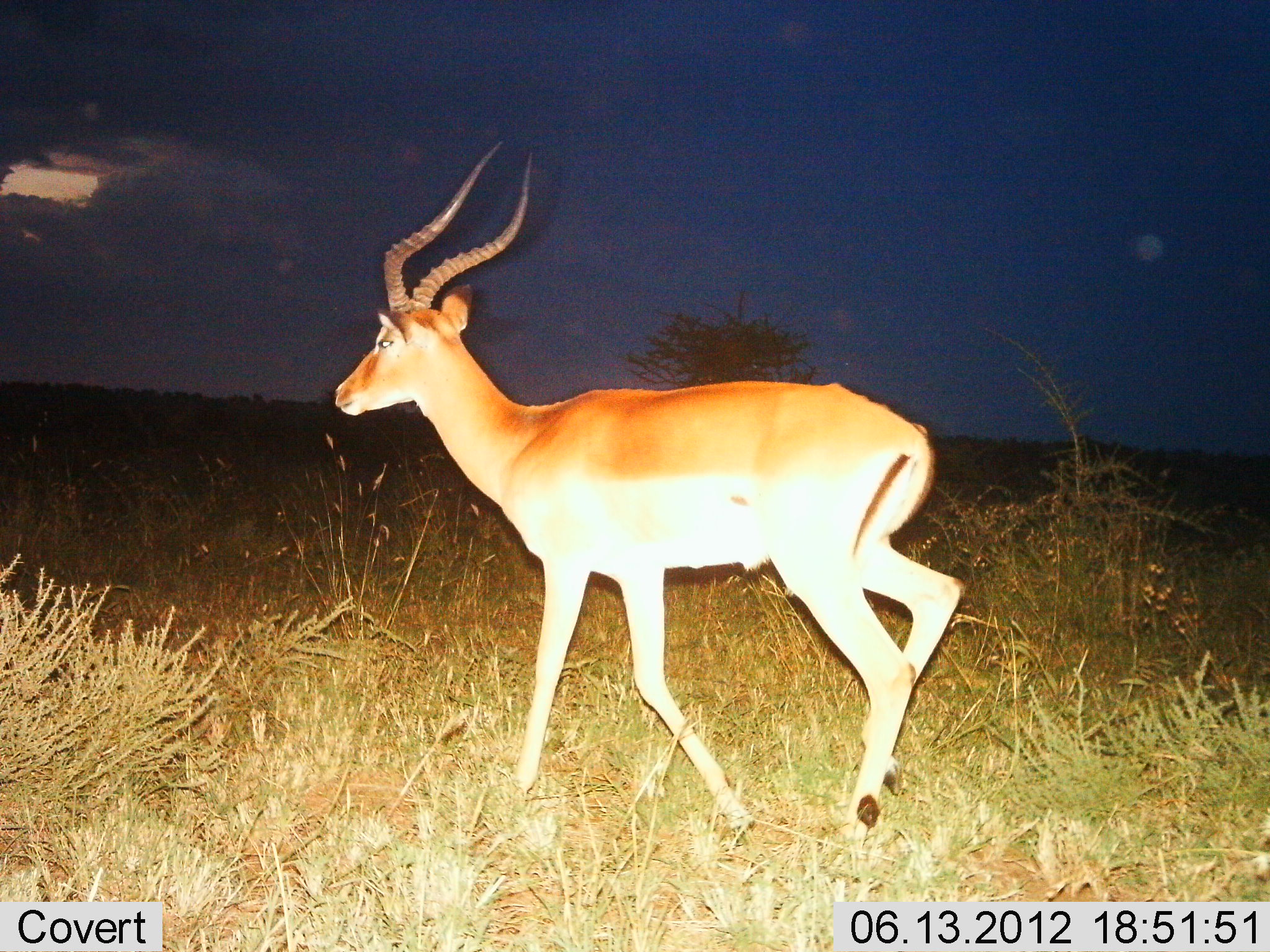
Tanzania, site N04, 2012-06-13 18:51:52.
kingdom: Animalia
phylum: Chordata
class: Mammalia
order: Artiodactyla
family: Bovidae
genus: Aepyceros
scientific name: Aepyceros melampus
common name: impala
Impala (Aepyceros melampus), count 1. Behavior (volunteer vote fractions): standing 10%, resting 0%, moving 90%, interacting 0%. Young present (vote fraction): 0%. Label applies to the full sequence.